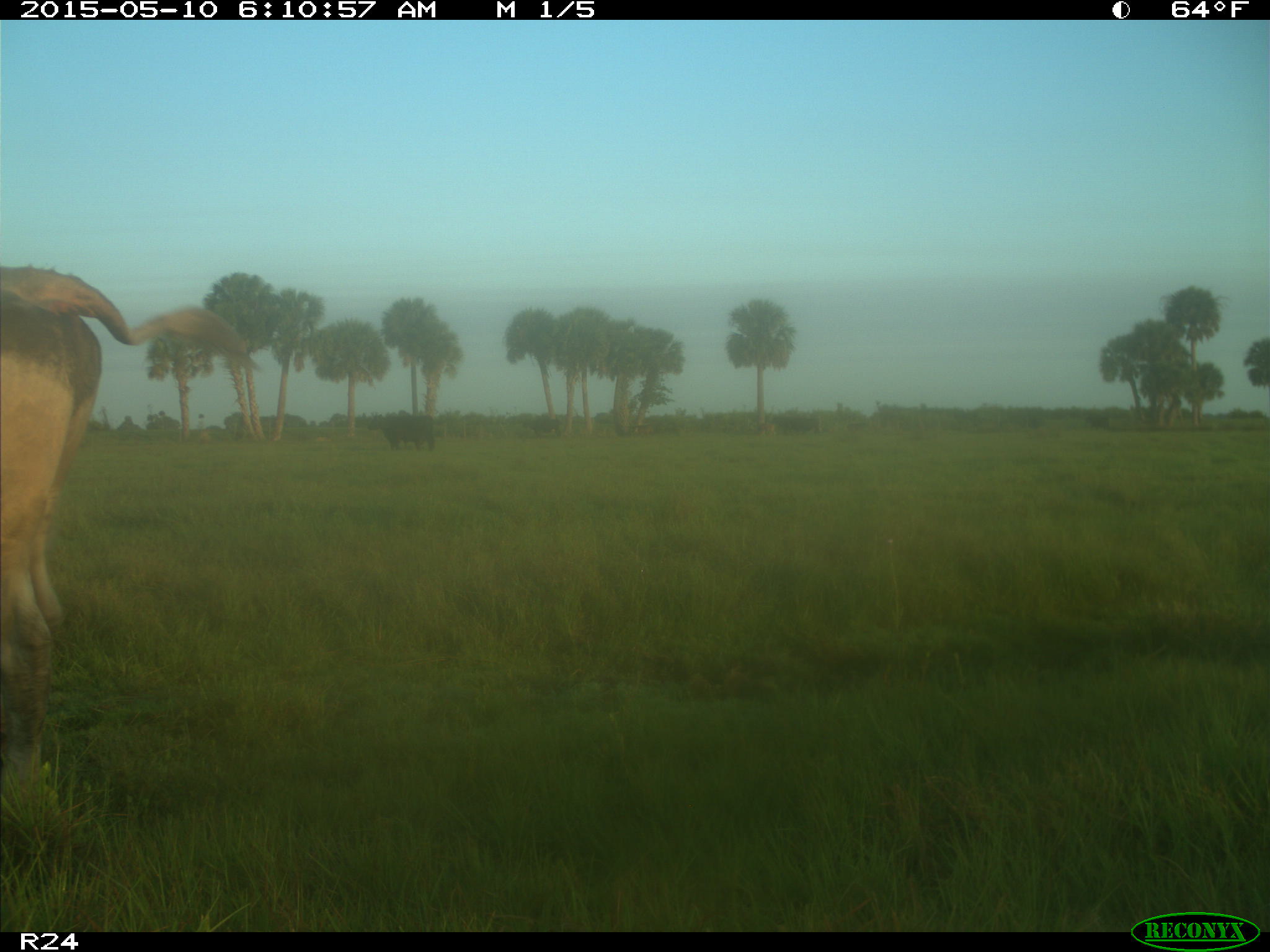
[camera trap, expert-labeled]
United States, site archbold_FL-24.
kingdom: Animalia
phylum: Chordata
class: Mammalia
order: Artiodactyla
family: Bovidae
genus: Bos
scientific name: Bos taurus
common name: domestic cow